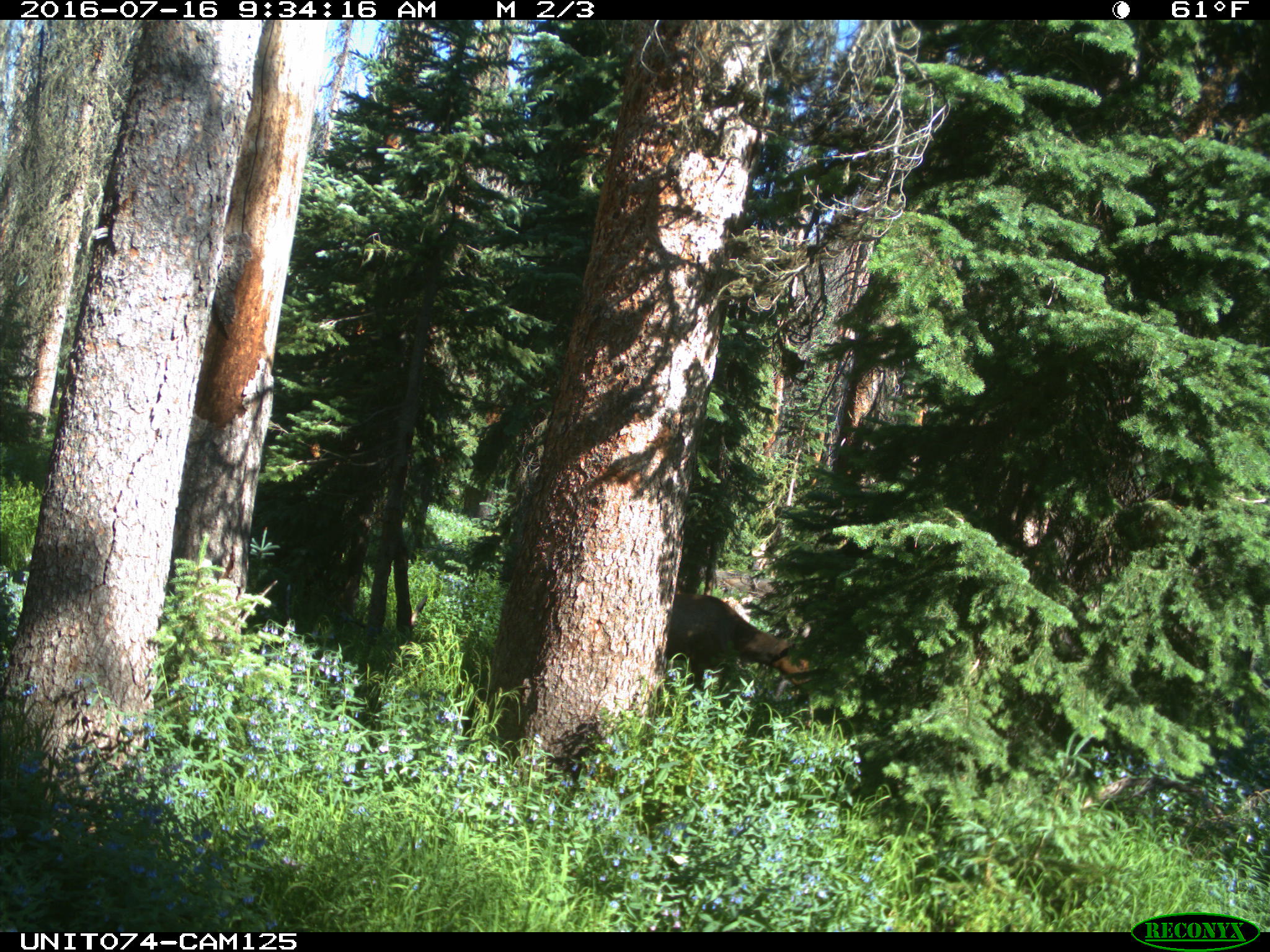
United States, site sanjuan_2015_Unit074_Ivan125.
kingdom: Animalia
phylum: Chordata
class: Mammalia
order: Artiodactyla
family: Cervidae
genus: Cervus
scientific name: Cervus elaphus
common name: red deer